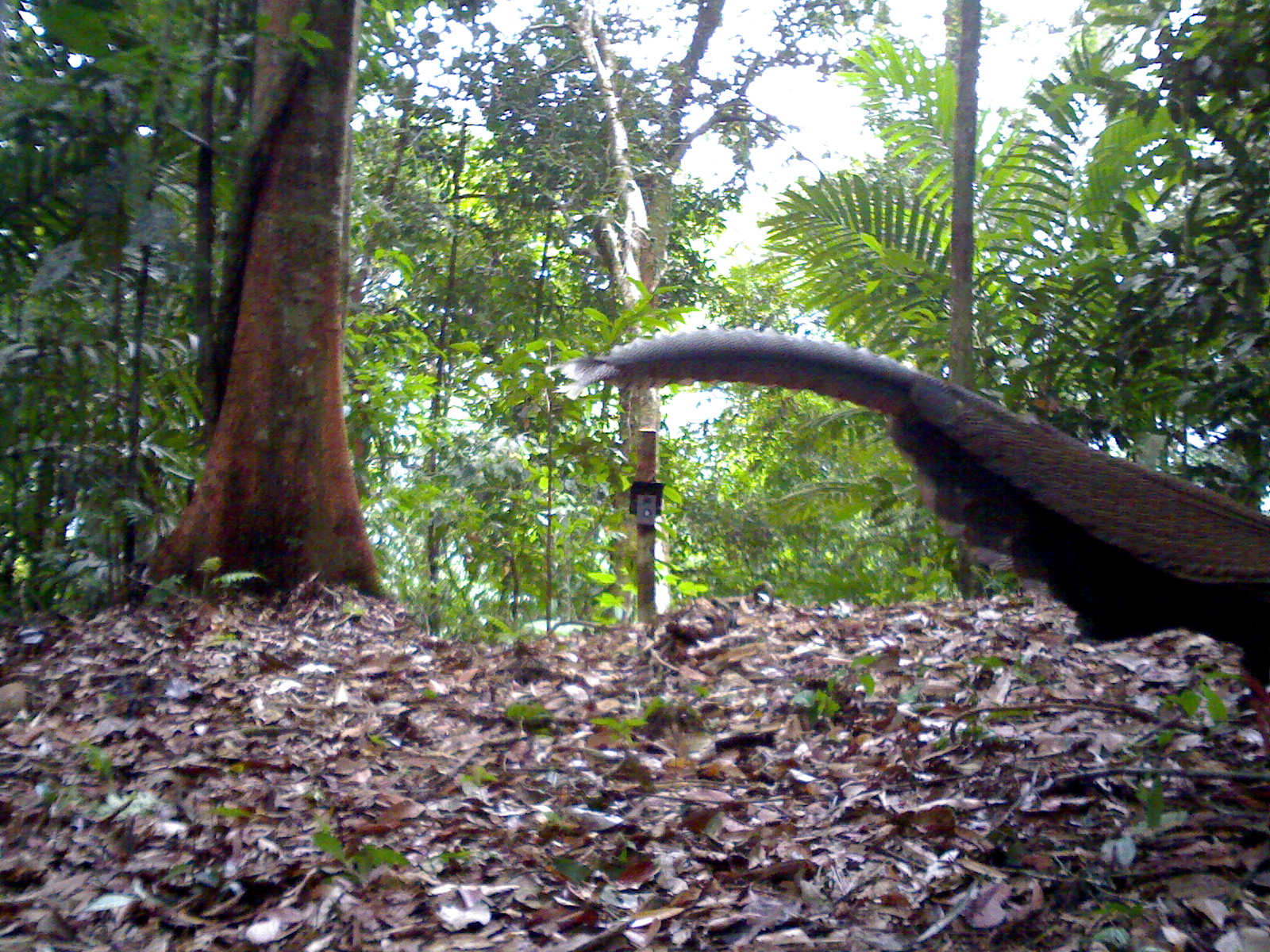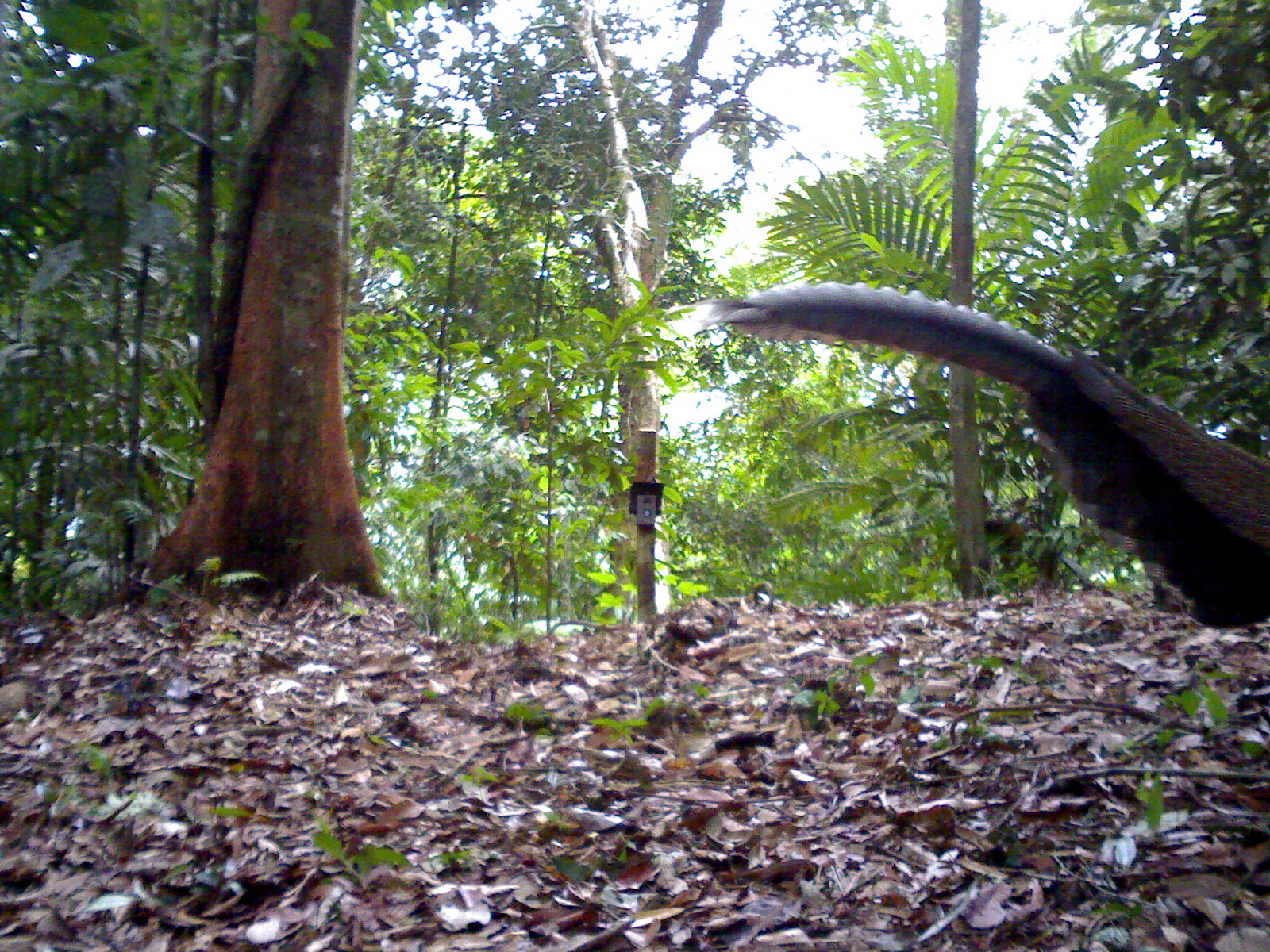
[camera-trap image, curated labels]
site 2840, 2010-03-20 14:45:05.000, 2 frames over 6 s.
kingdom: Animalia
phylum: Chordata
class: Aves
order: Galliformes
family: Phasianidae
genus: Argusianus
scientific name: Argusianus argus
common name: great argus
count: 1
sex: female